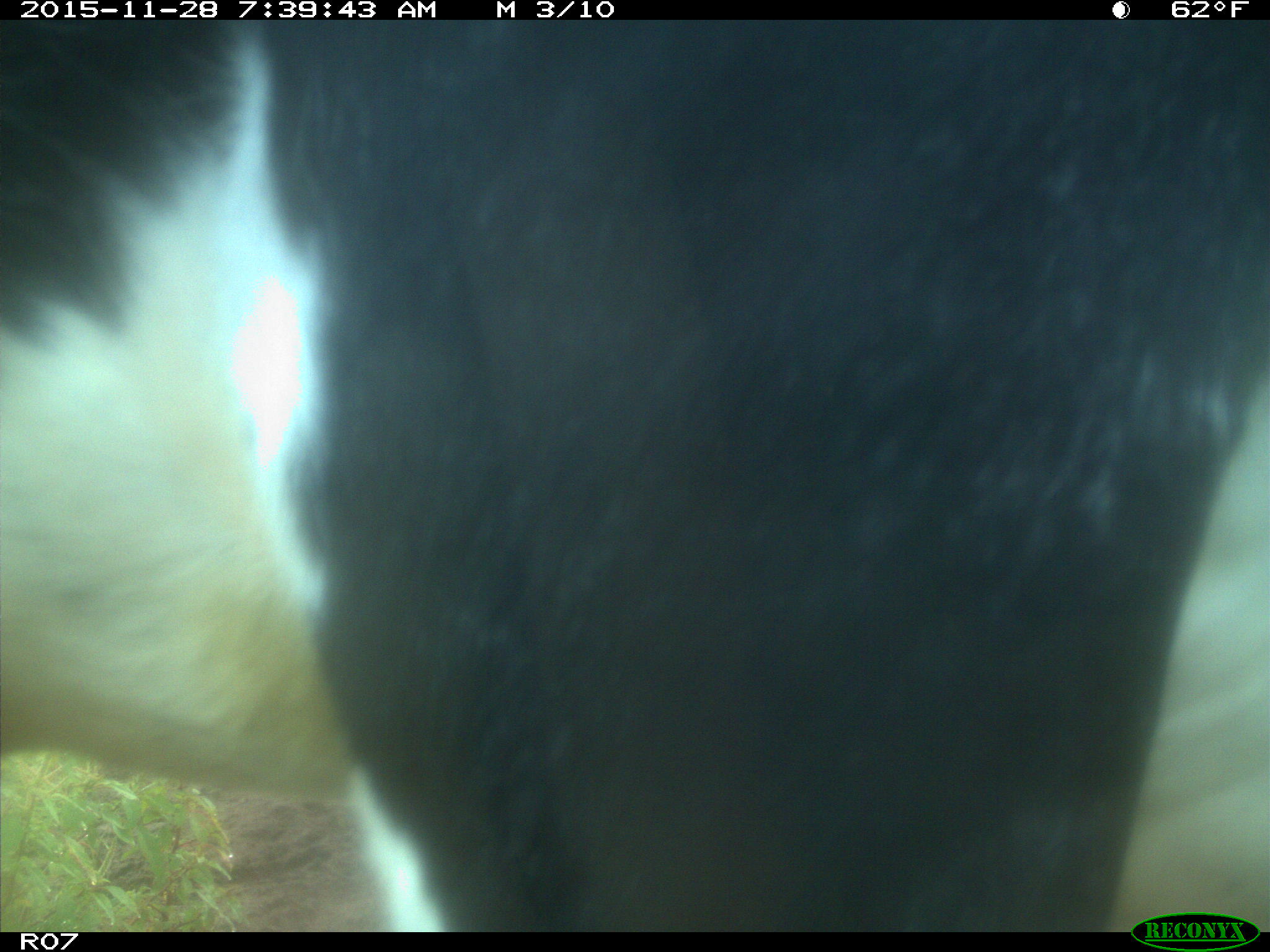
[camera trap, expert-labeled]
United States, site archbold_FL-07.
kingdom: Animalia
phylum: Chordata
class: Mammalia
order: Artiodactyla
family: Bovidae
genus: Bos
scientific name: Bos taurus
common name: domestic cow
Bos taurus (domestic cow).